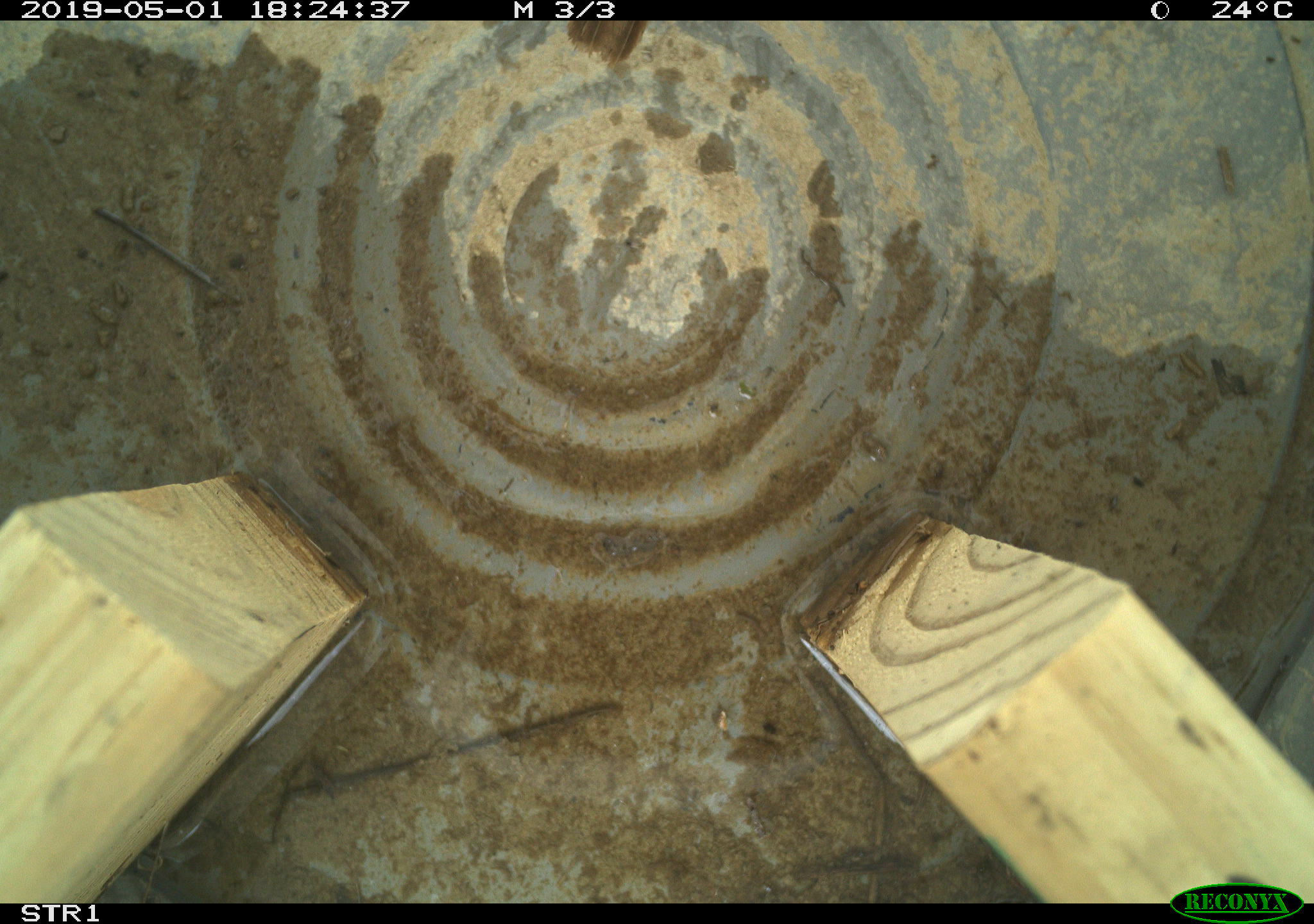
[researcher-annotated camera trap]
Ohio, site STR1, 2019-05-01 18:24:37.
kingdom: Animalia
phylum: Chordata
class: Aves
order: Passeriformes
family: Passerellidae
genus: Melospiza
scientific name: Melospiza melodia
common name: song sparrow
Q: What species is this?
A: Song sparrow (Melospiza melodia).